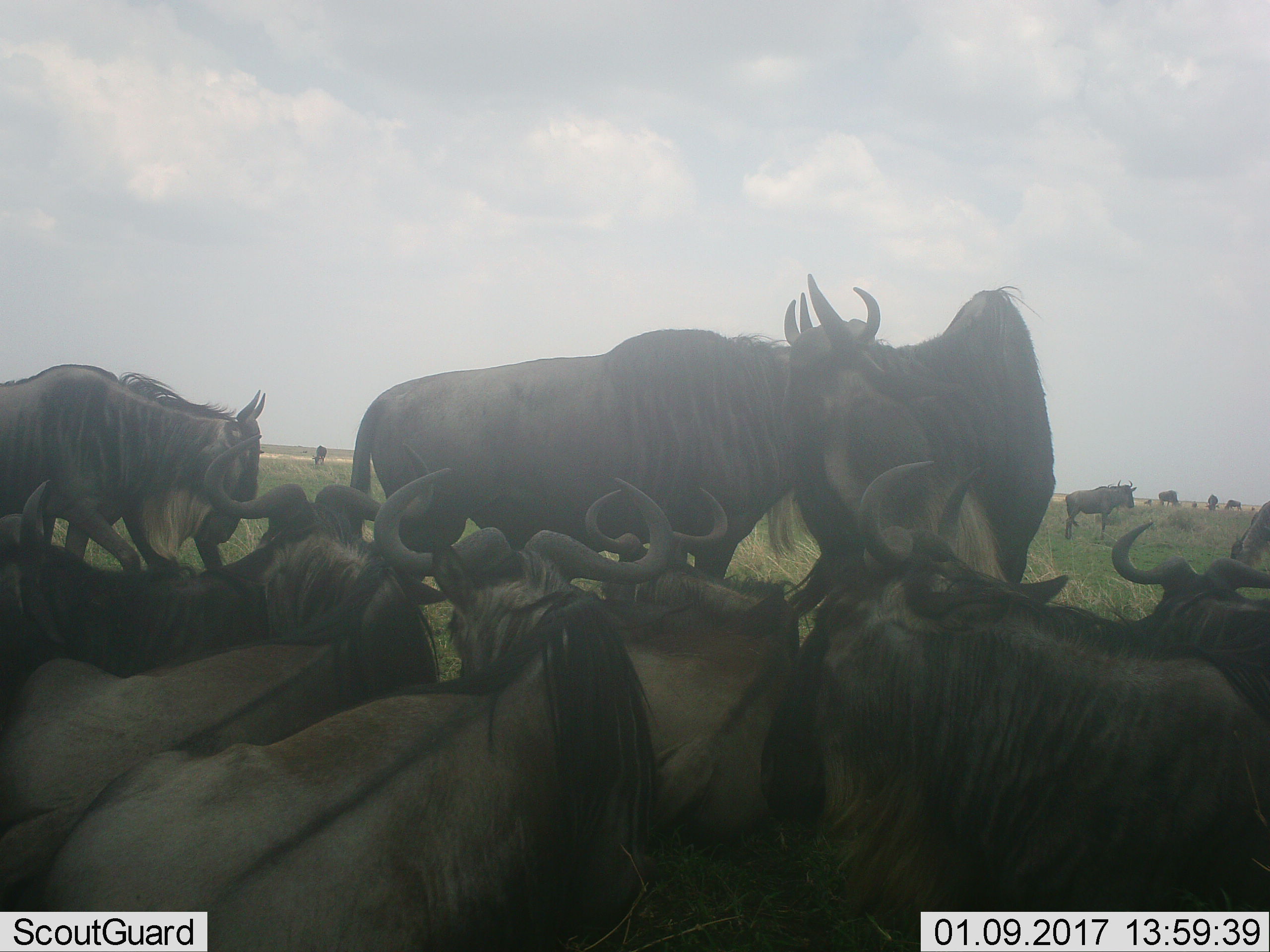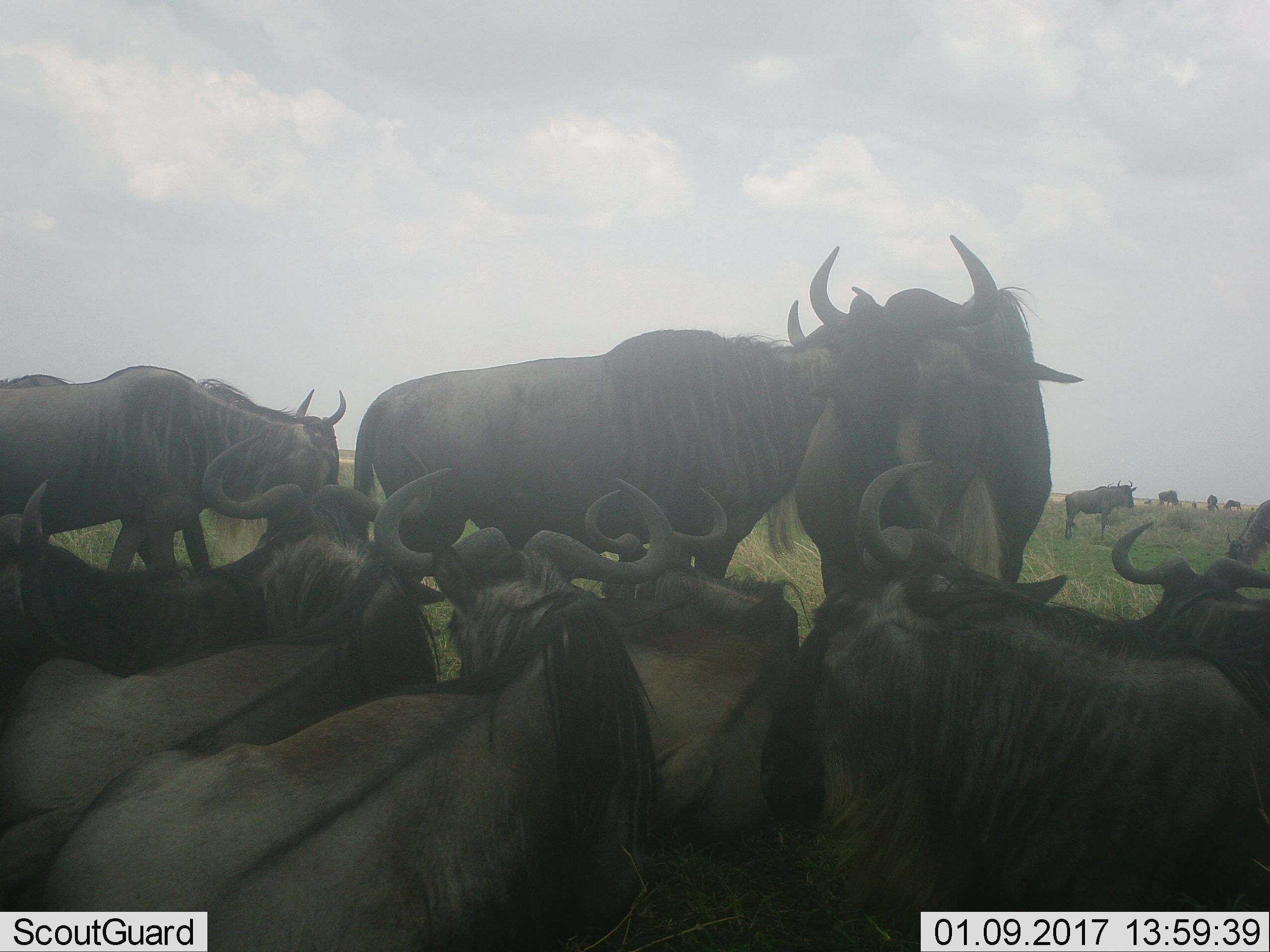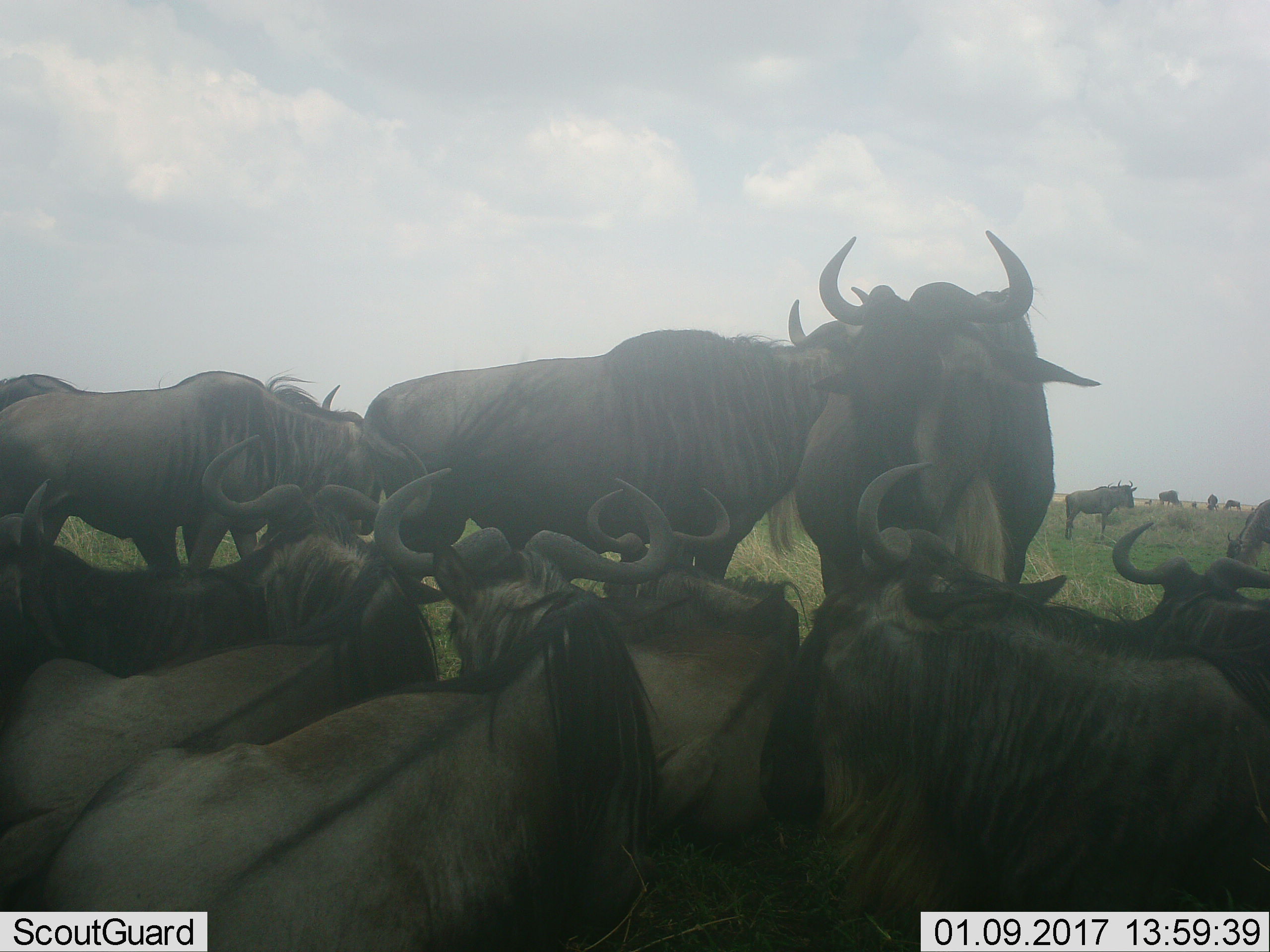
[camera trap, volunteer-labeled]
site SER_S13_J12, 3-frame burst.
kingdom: Animalia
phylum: Chordata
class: Mammalia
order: Artiodactyla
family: Bovidae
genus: Connochaetes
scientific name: Connochaetes taurinus taurinus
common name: blue wildebeest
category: wildebeestblue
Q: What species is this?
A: Wildebeestblue (blue wildebeest) (Connochaetes taurinus taurinus).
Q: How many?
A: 11-50.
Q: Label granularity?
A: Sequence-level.